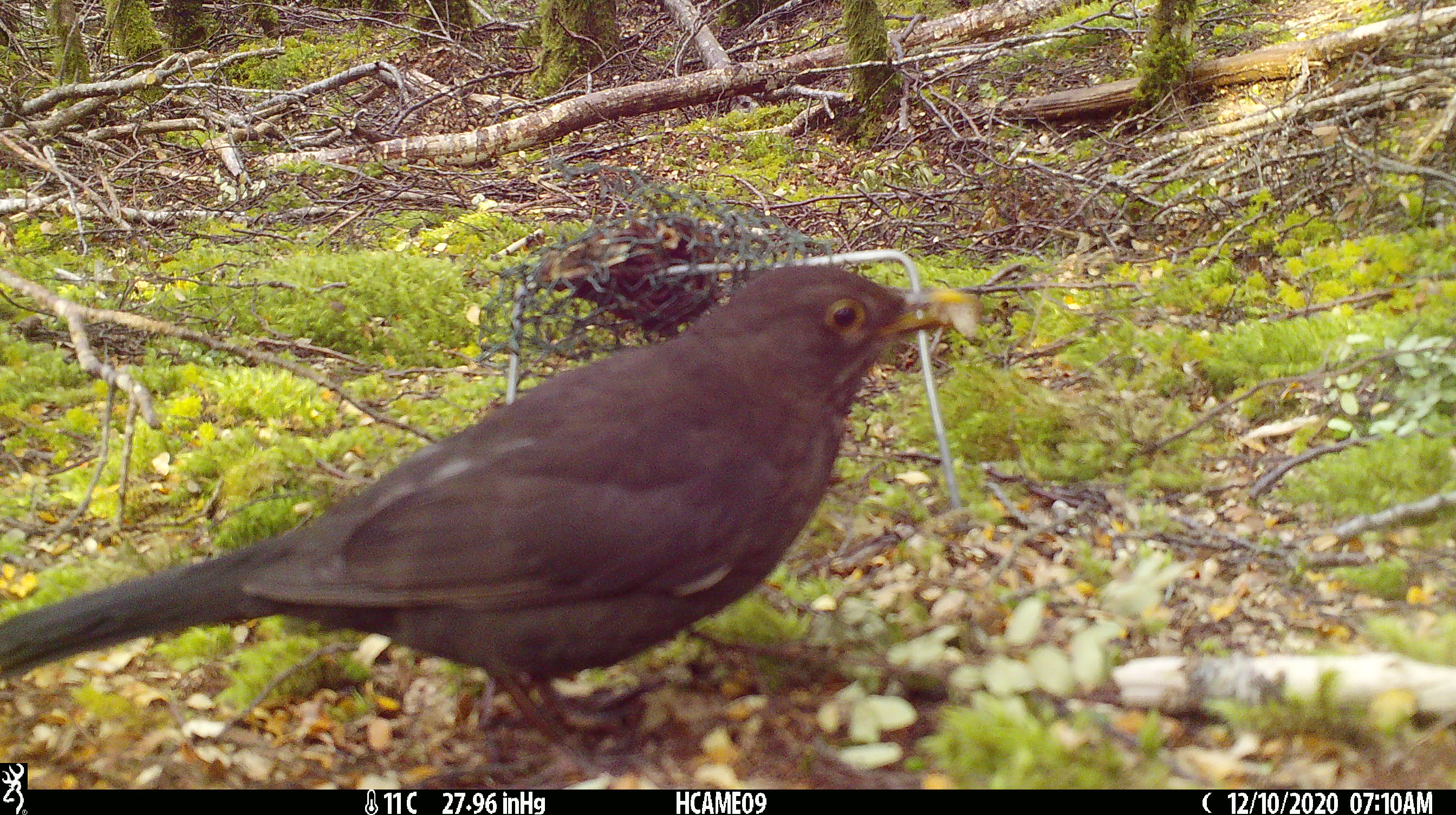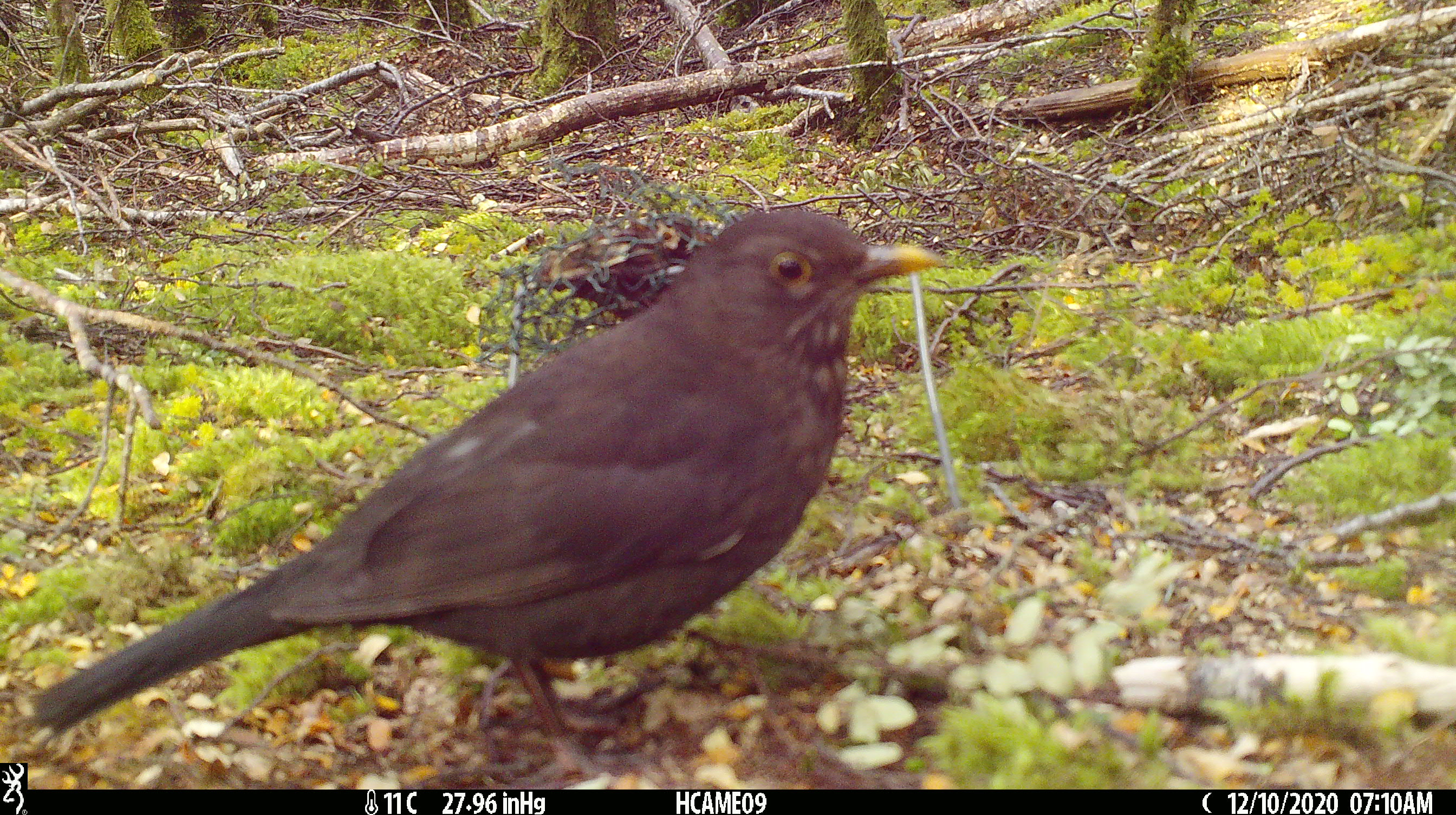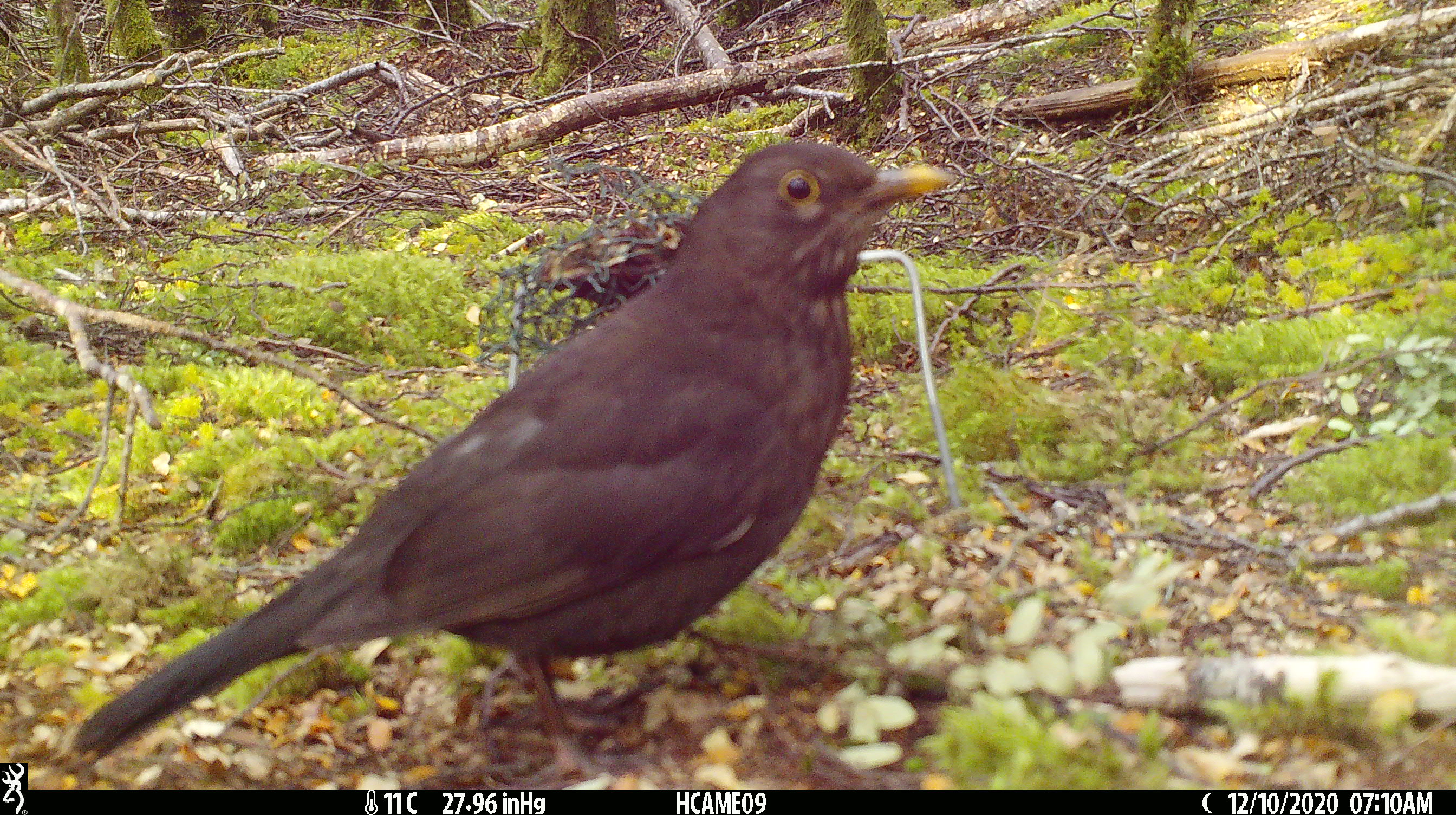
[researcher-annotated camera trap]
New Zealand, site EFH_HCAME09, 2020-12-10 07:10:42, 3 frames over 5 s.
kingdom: Animalia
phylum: Chordata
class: Aves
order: Passeriformes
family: Turdidae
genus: Turdus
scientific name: Turdus merula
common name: eurasian blackbird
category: blackbird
Blackbird (eurasian blackbird) (Turdus merula).